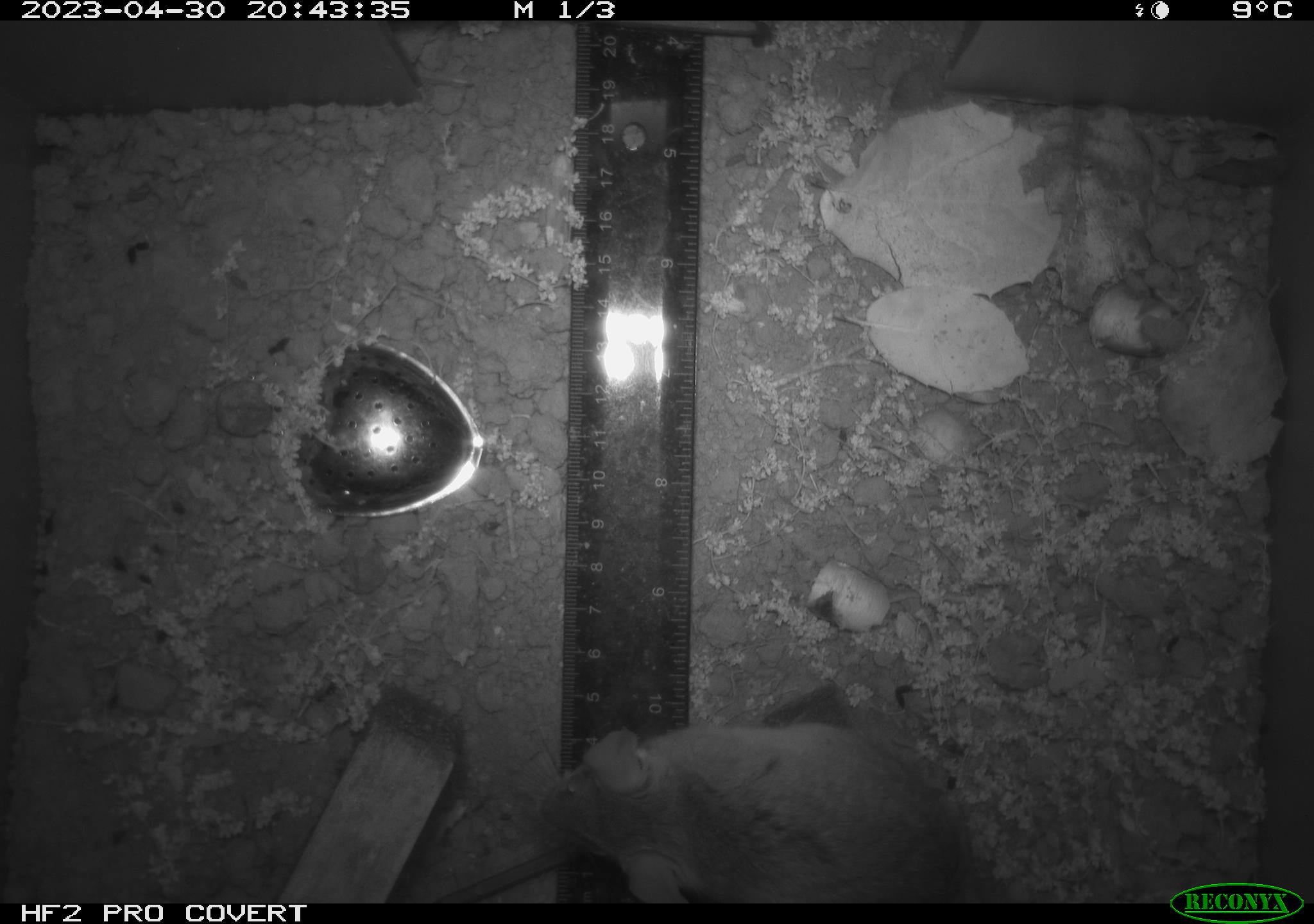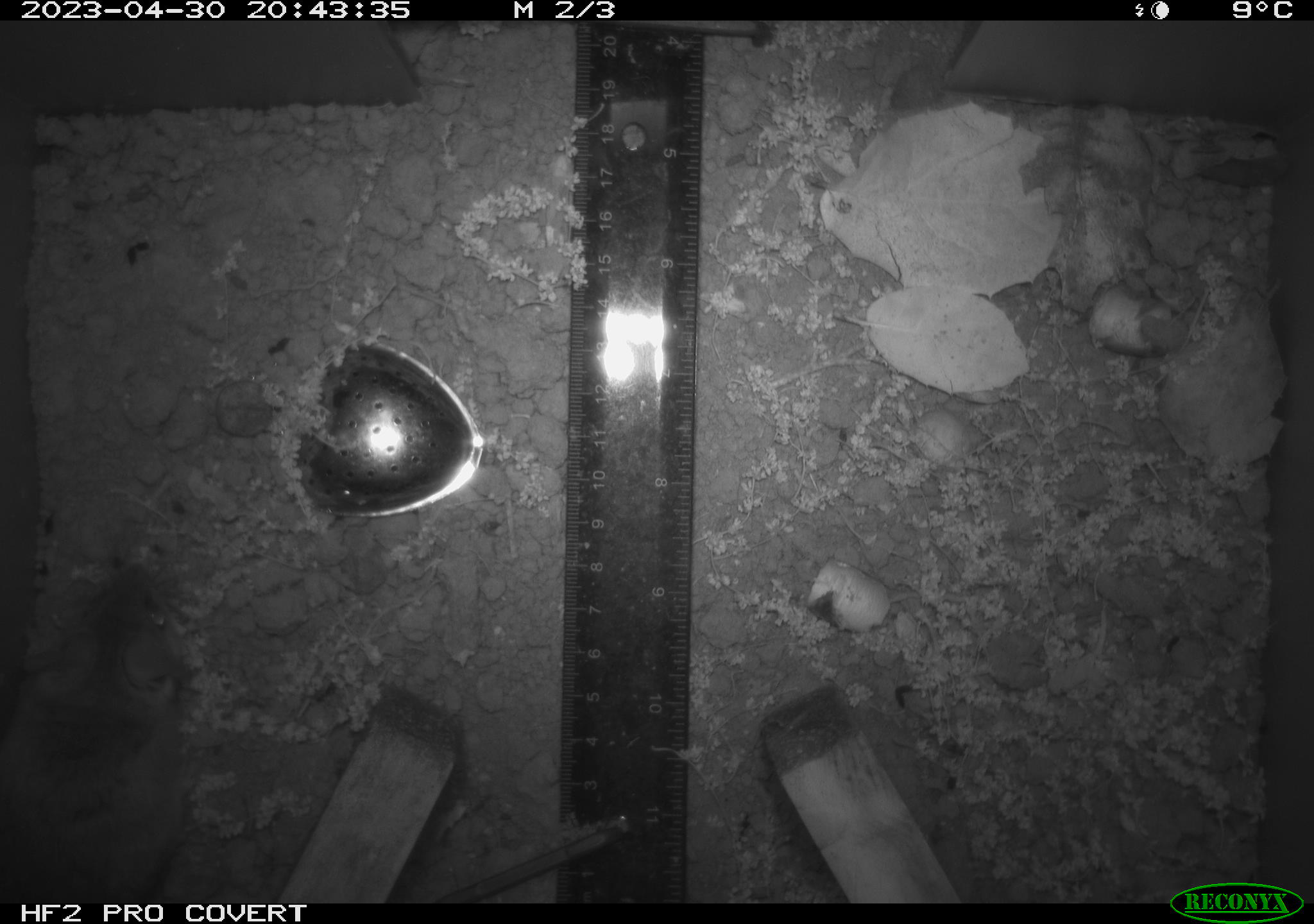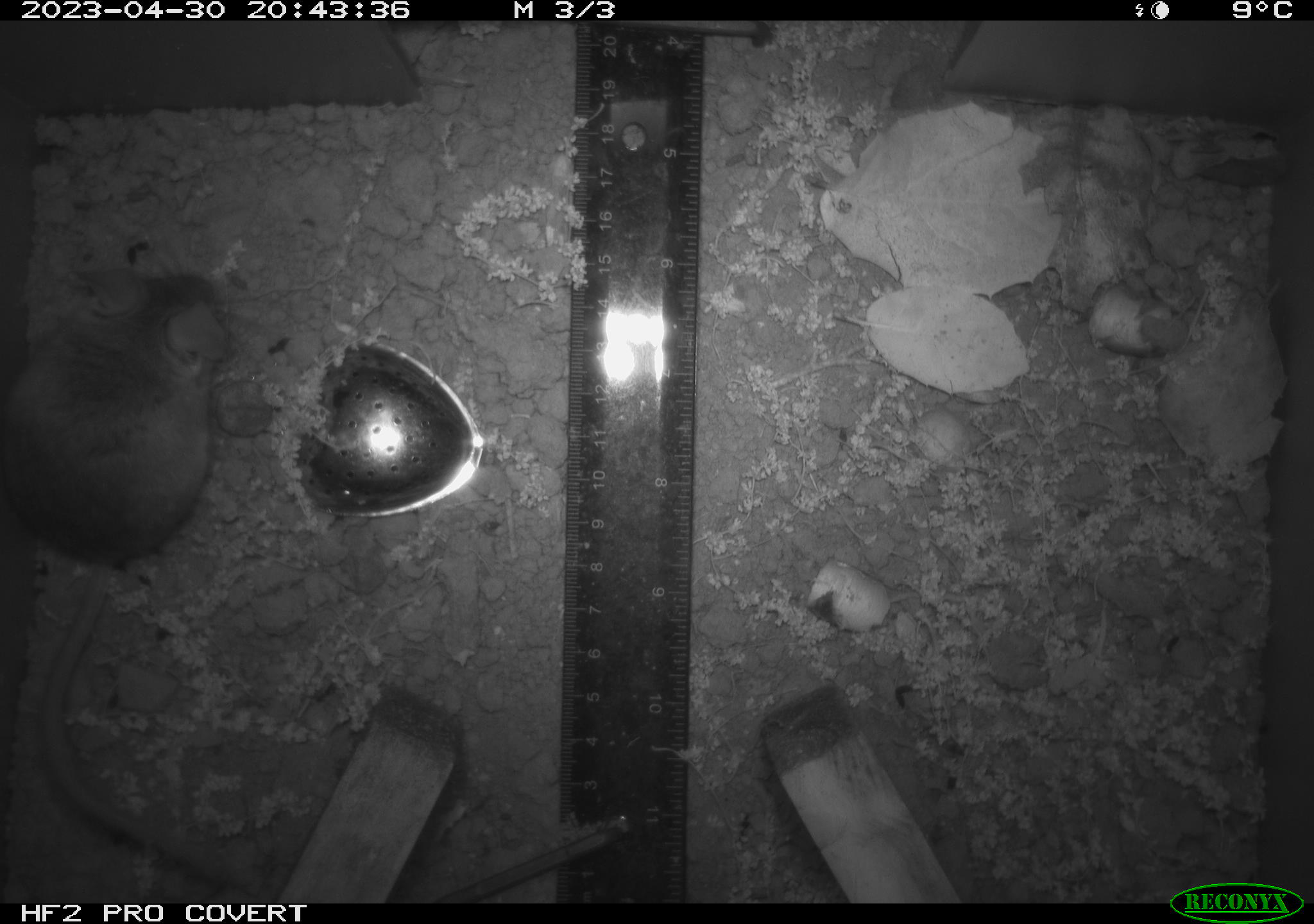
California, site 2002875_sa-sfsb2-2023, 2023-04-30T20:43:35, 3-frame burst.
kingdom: Animalia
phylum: Chordata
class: Mammalia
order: Rodentia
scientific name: Rodentia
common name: mouse species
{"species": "mouse species (Rodentia)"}